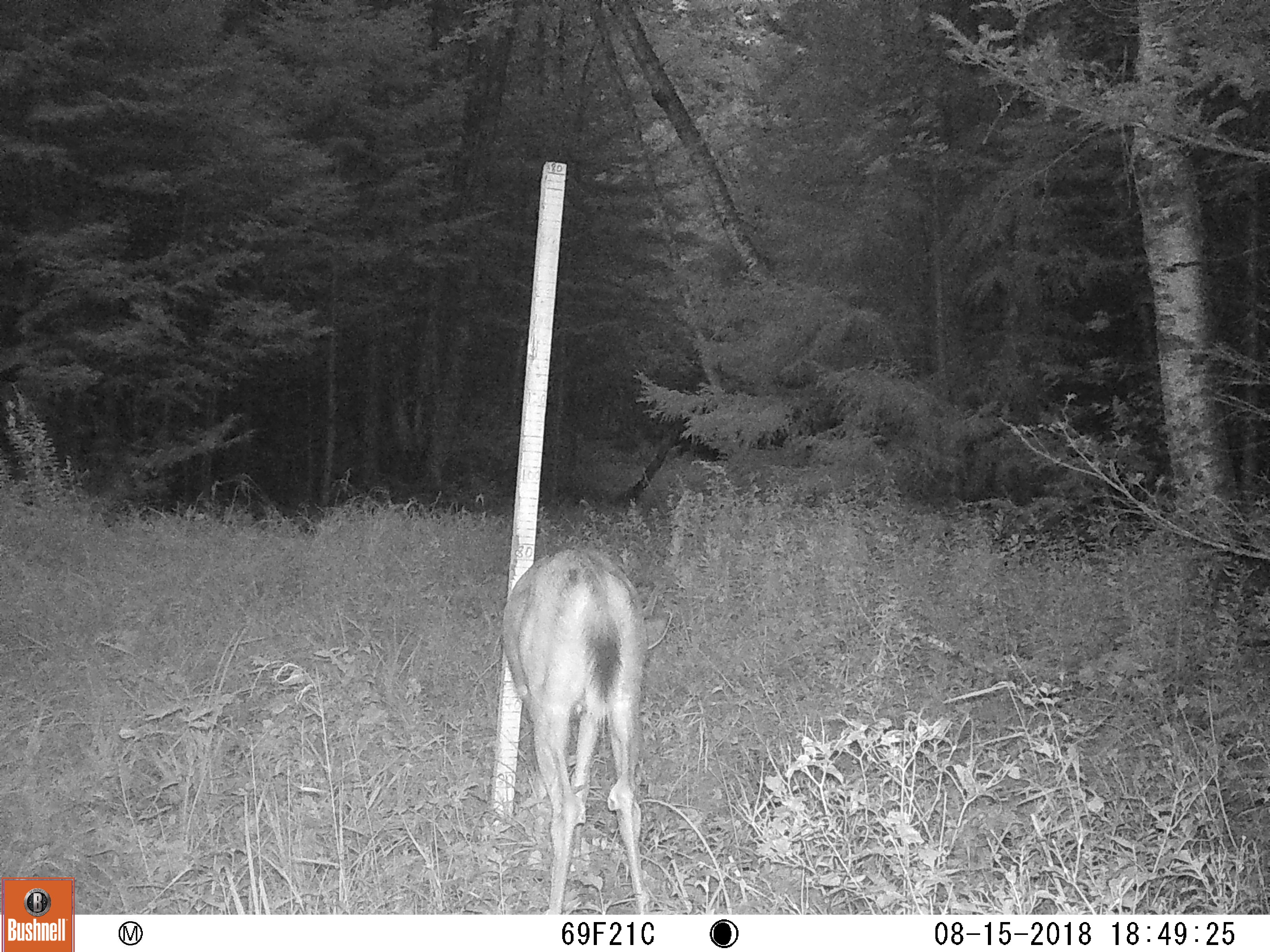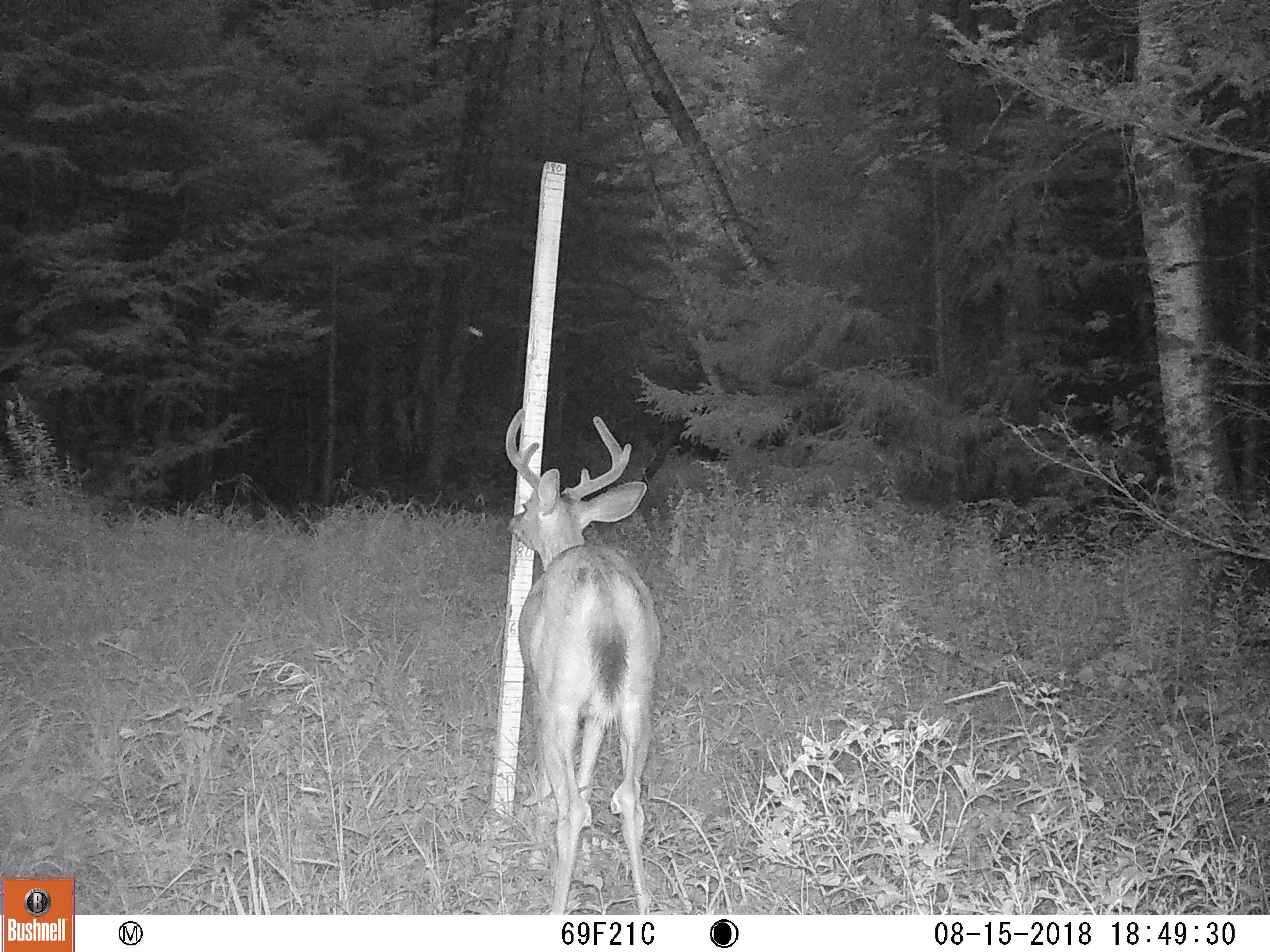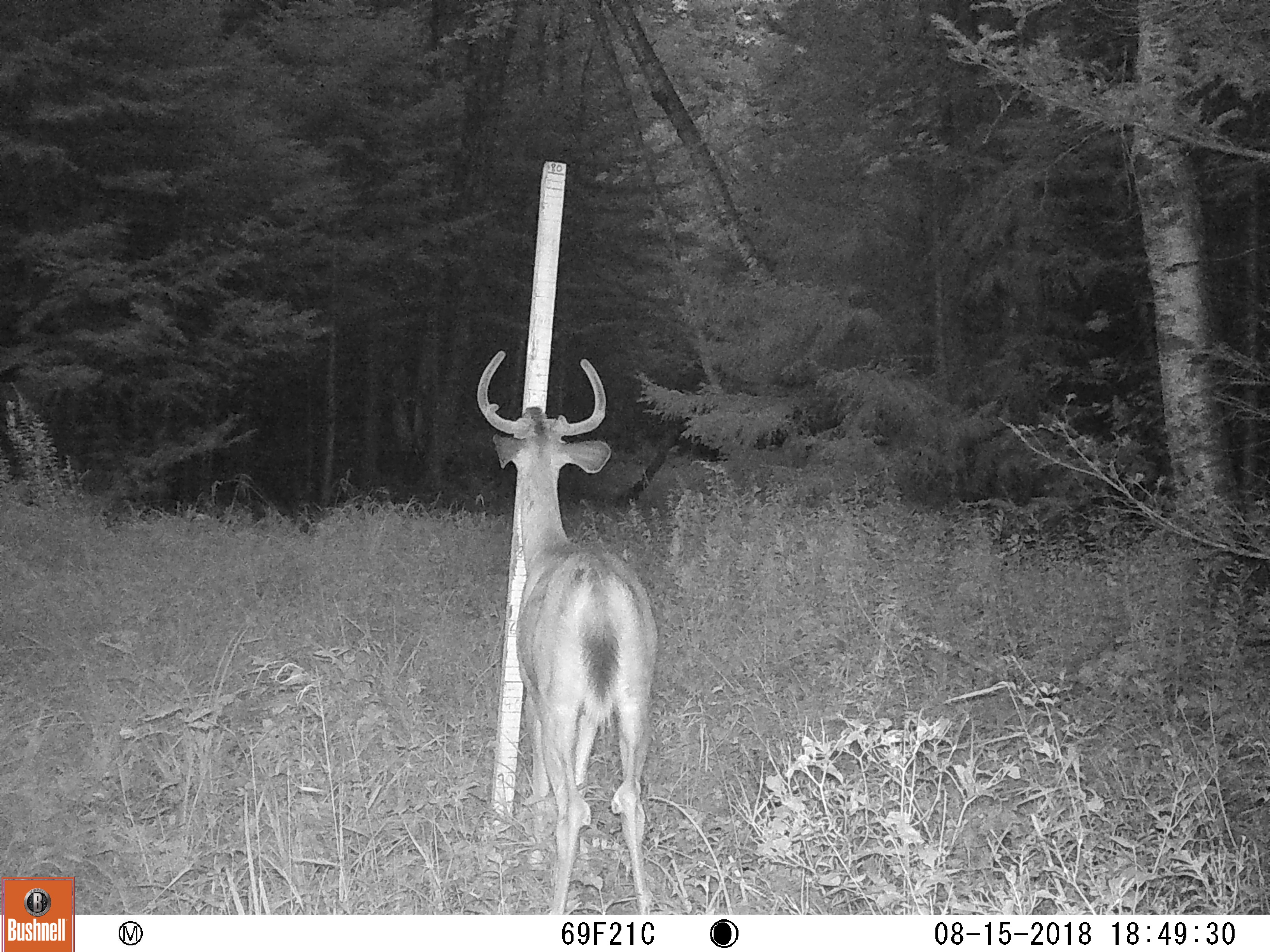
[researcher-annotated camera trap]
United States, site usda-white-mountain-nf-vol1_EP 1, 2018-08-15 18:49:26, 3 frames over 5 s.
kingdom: Animalia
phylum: Chordata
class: Mammalia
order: Artiodactyla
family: Cervidae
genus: Odocoileus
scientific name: Odocoileus virginianus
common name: white-tailed deer